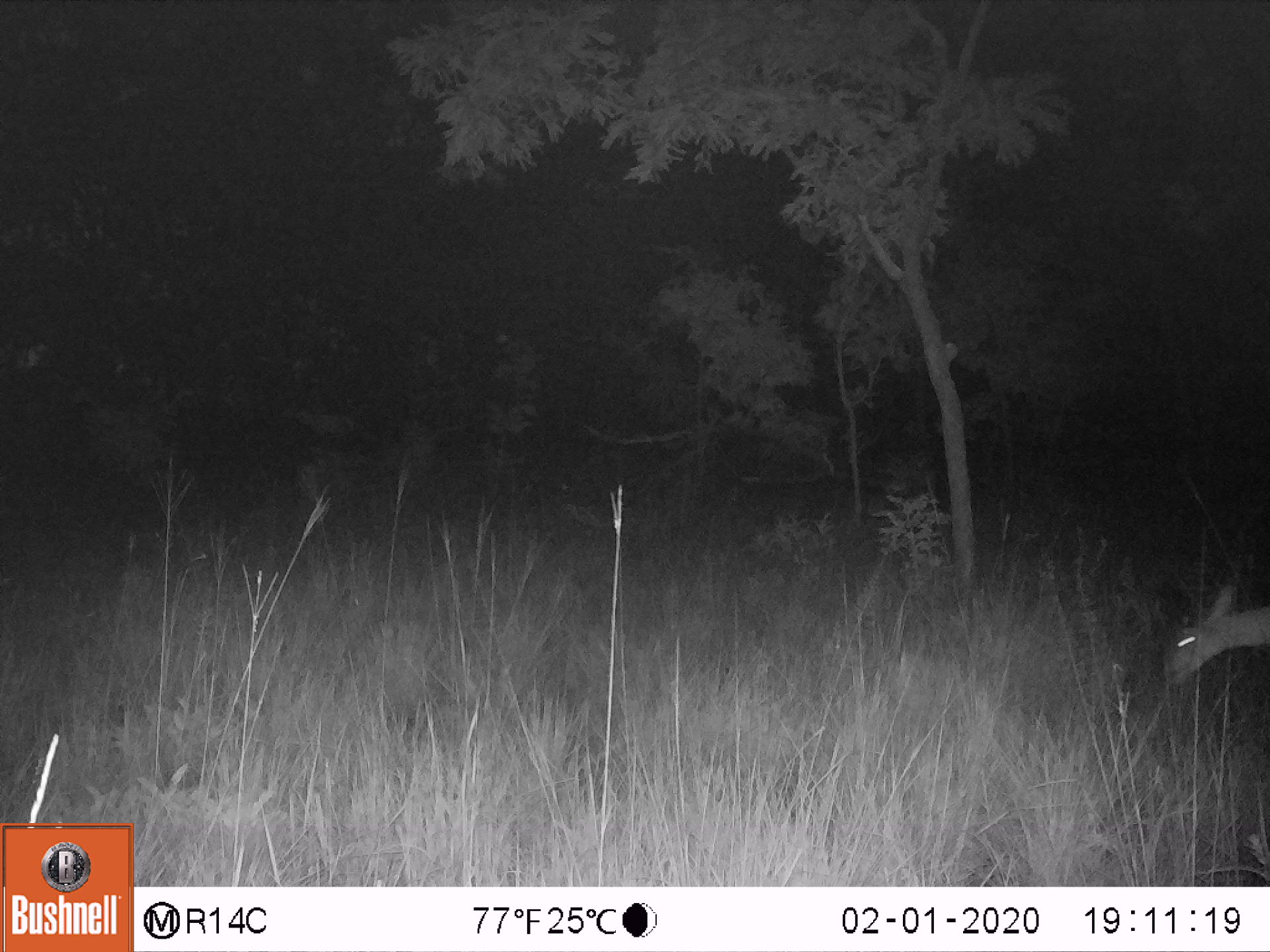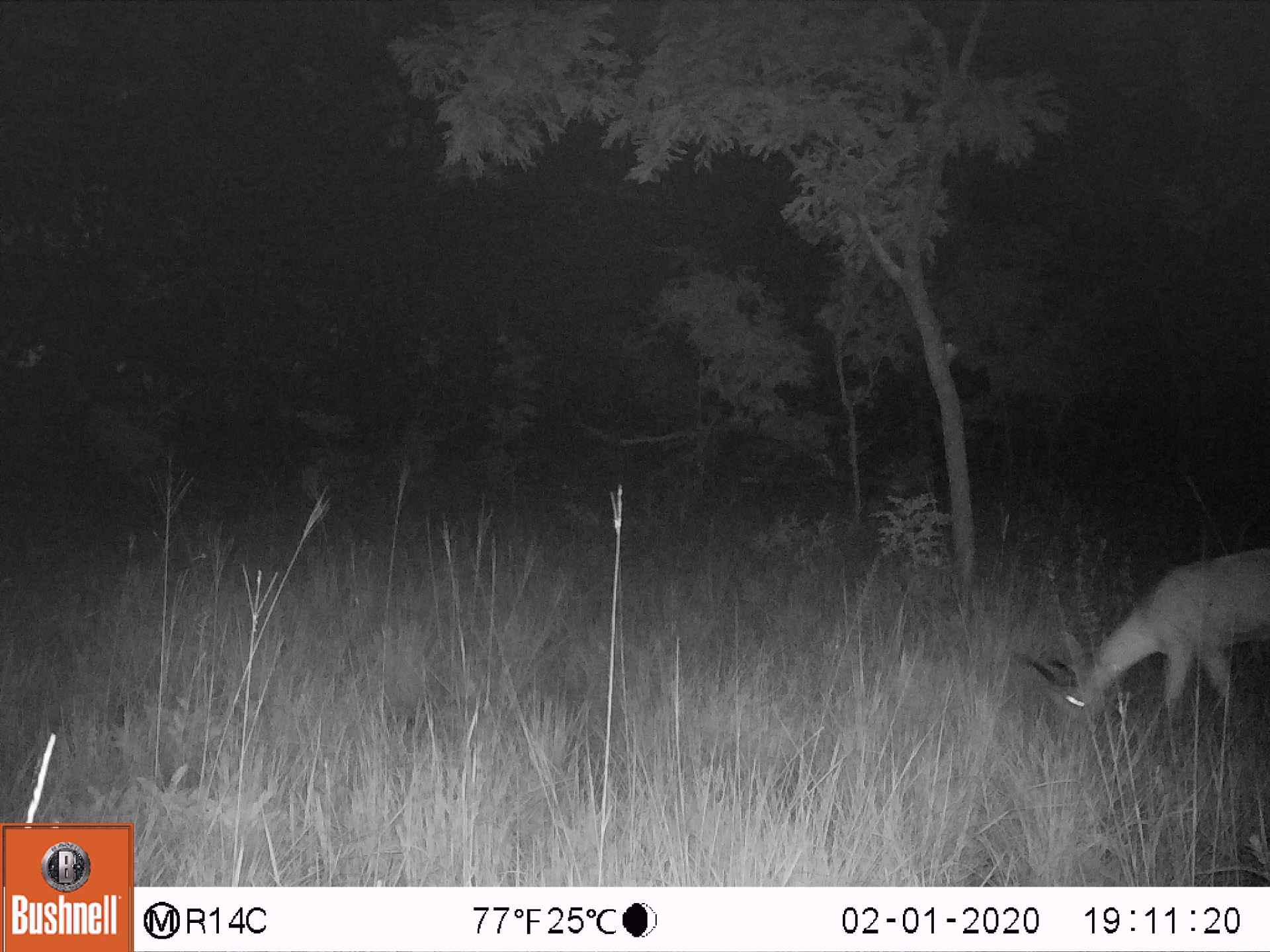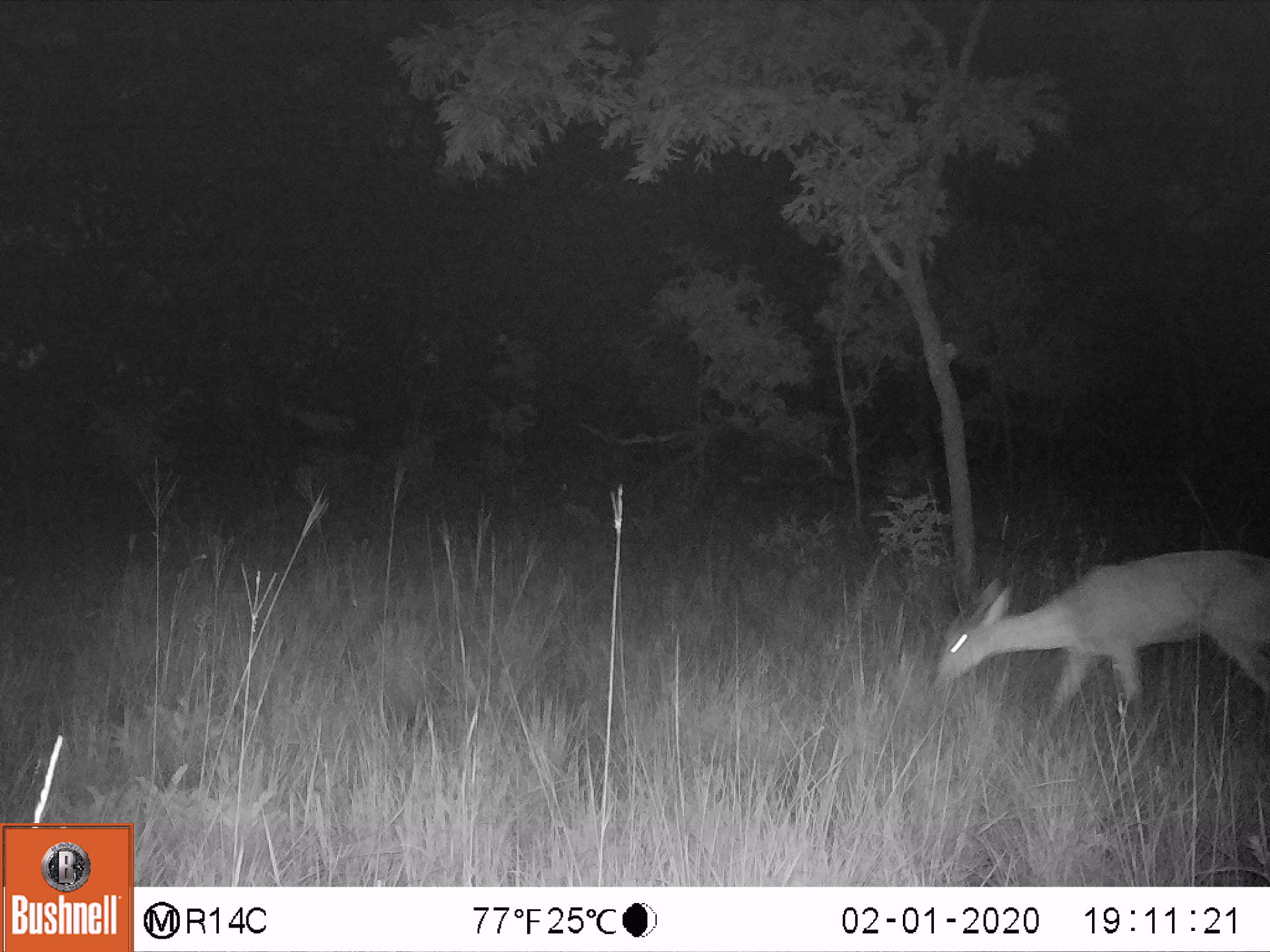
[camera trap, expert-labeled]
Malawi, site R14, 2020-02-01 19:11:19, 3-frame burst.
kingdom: Animalia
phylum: Chordata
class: Mammalia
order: Artiodactyla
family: Bovidae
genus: Redunca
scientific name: Redunca arundinum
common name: southern reedbuck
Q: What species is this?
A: Southern reedbuck (Redunca arundinum).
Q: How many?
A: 1.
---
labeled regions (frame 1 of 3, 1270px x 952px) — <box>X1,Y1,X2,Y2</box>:
southern reedbuck: <box>1150,577,1262,708</box>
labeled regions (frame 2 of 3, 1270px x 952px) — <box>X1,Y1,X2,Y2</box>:
southern reedbuck: <box>1020,535,1262,754</box>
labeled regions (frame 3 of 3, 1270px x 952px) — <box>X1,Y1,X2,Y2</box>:
southern reedbuck: <box>900,542,1262,727</box>